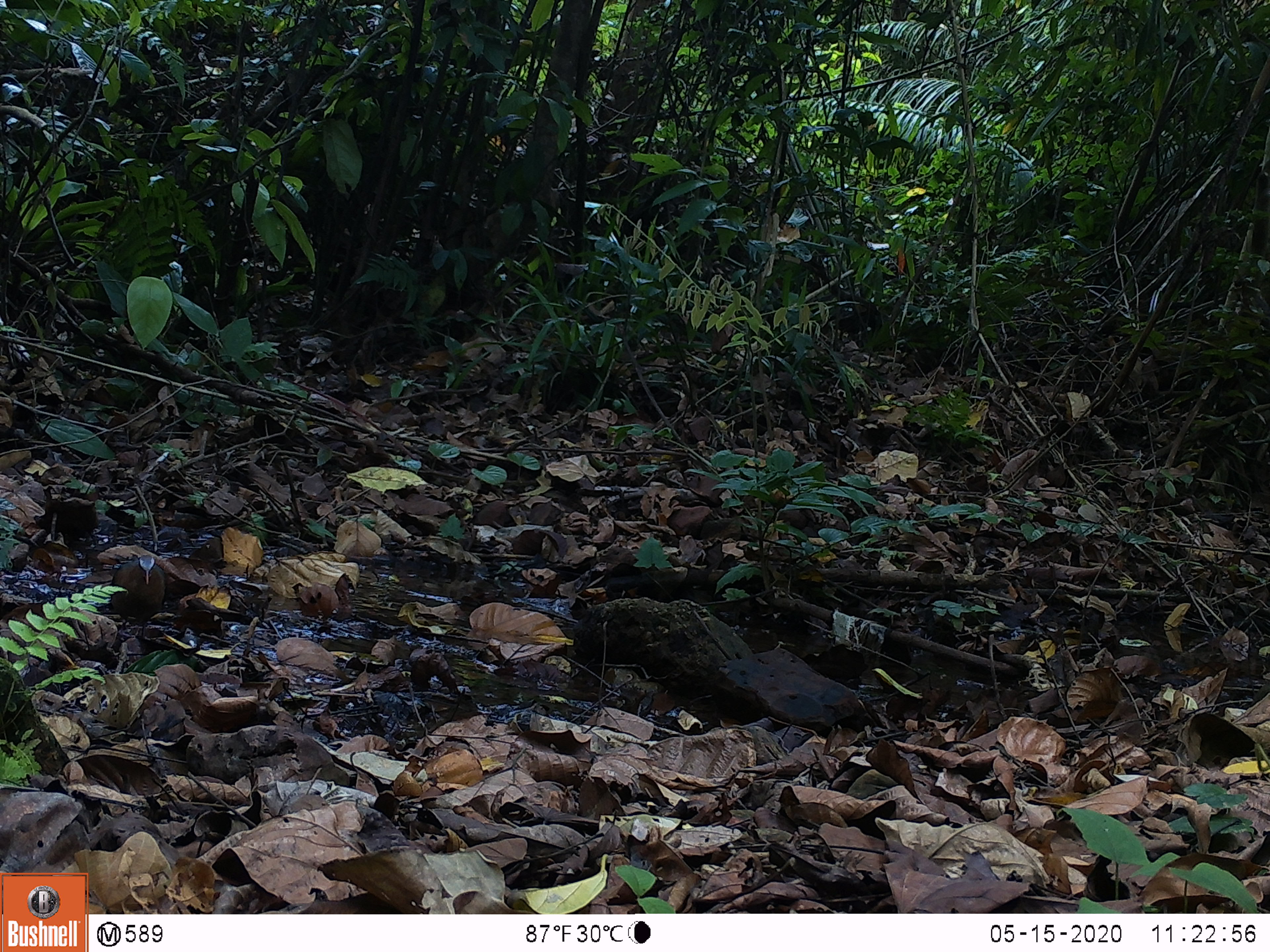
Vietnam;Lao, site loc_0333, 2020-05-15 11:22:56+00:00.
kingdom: Animalia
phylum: Chordata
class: Aves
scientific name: Aves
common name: bird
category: unidentified bird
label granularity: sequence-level